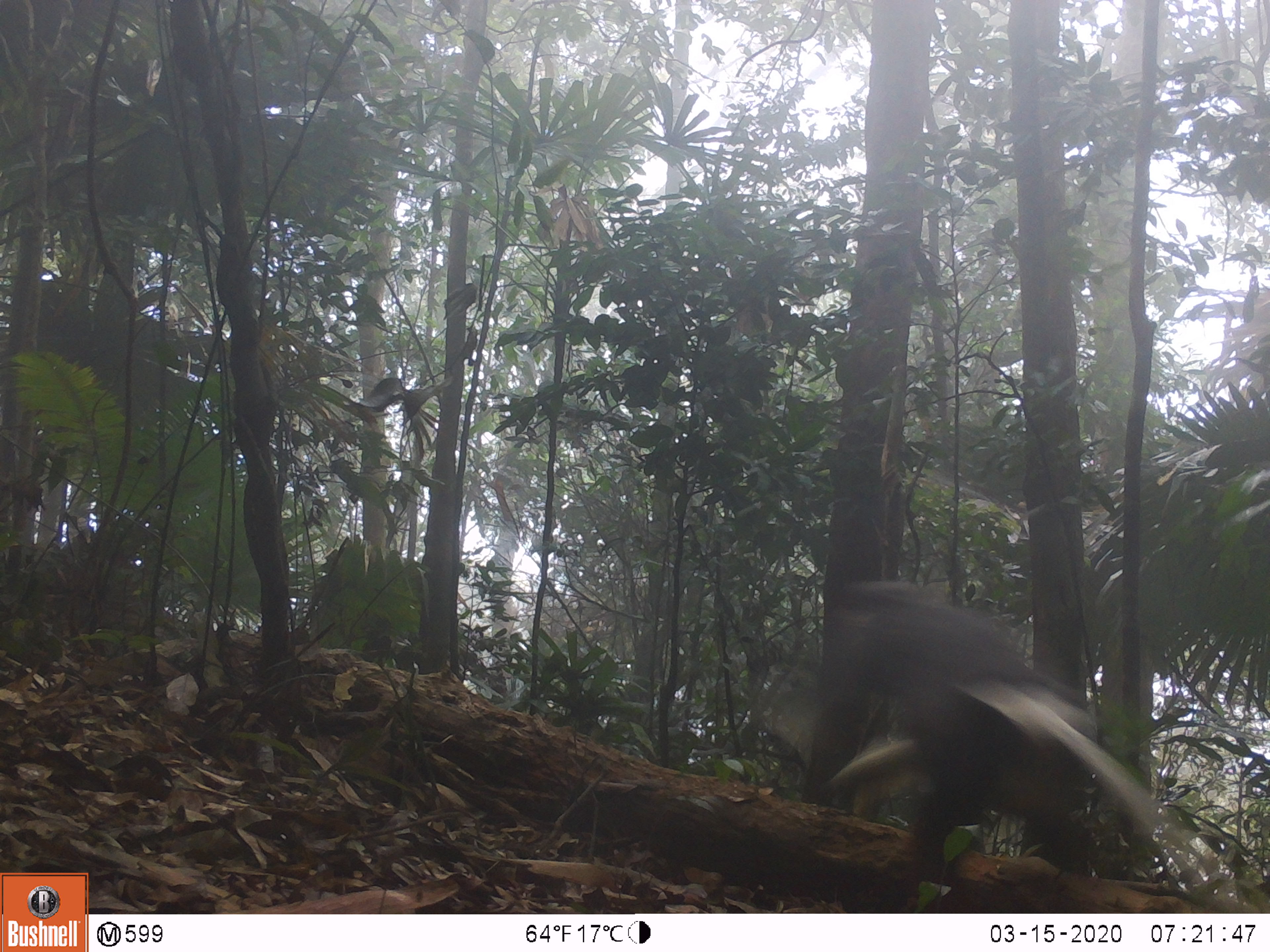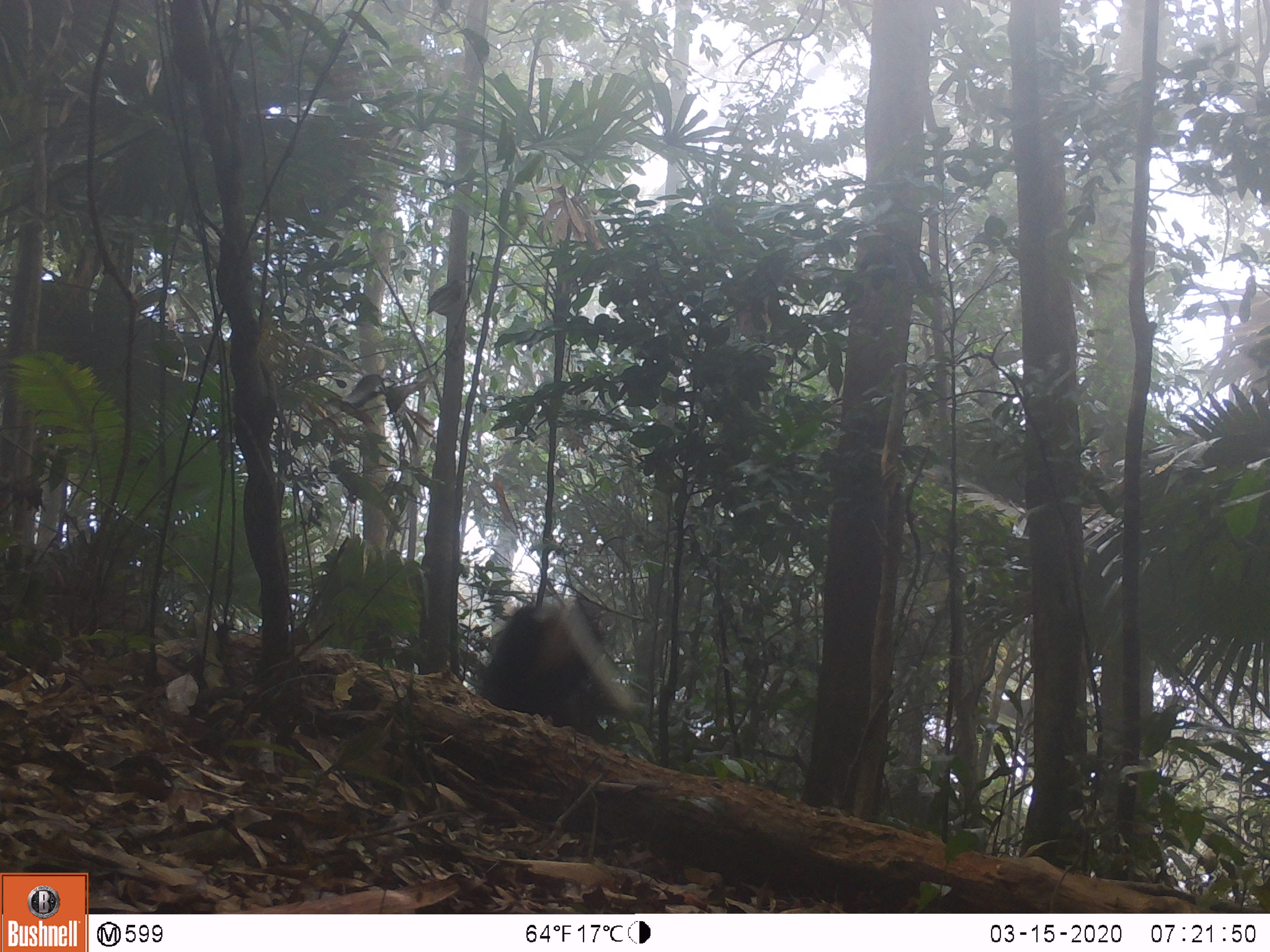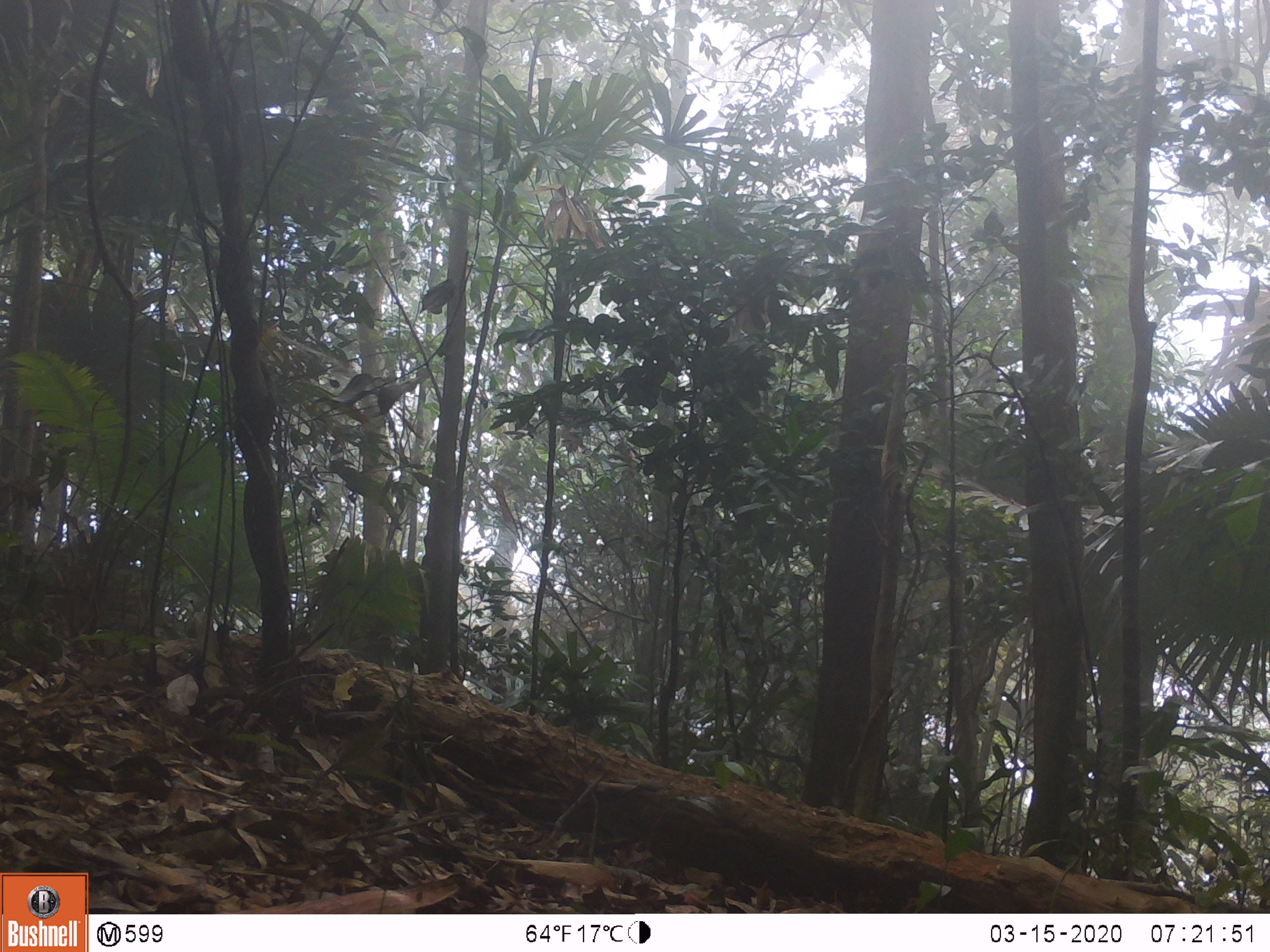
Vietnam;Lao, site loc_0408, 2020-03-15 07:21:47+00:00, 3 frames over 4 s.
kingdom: Animalia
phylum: Chordata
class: Mammalia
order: Primates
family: Cercopithecidae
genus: Pygathrix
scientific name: Pygathrix nemaeus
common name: red-shanked douc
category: red shanked douc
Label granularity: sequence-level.